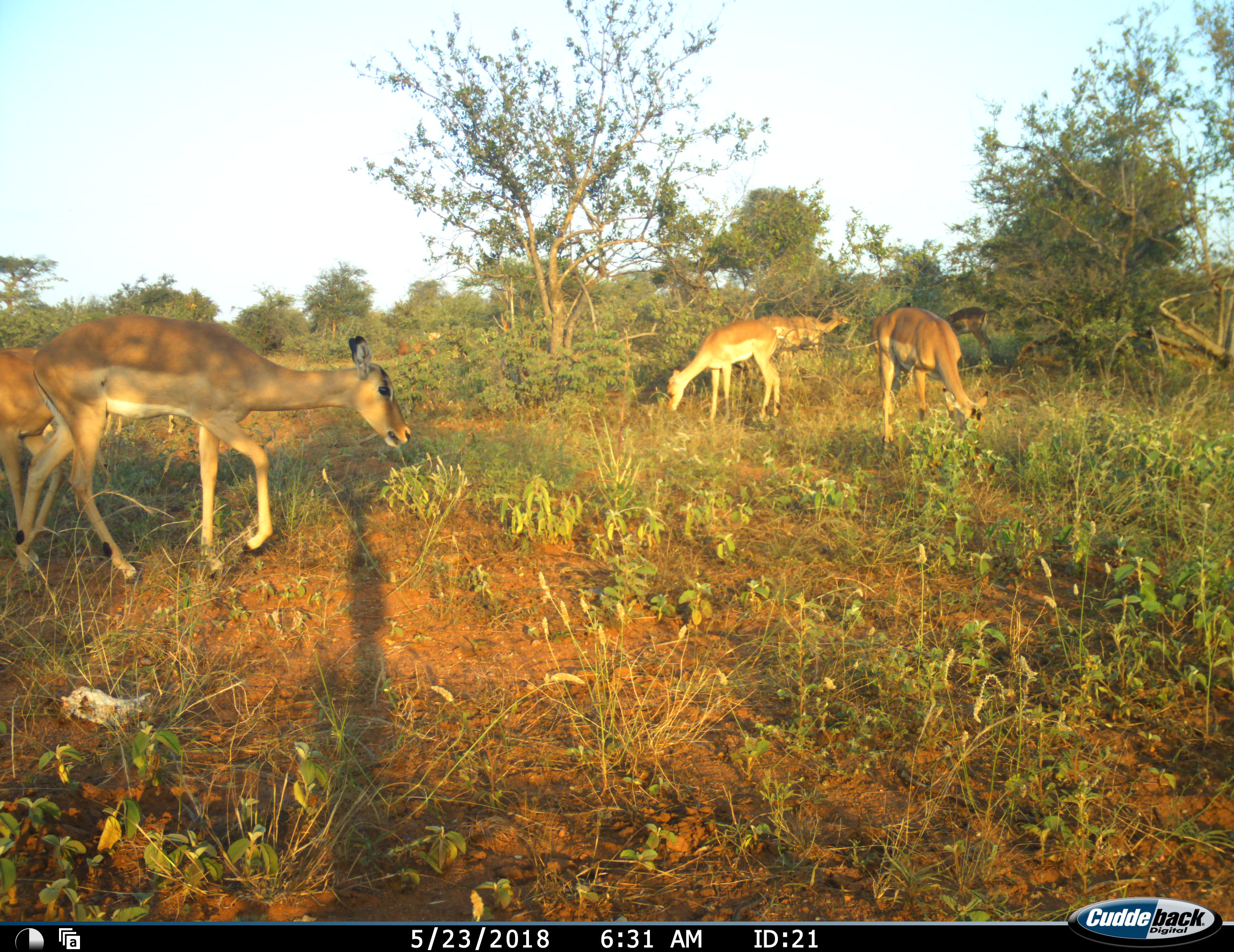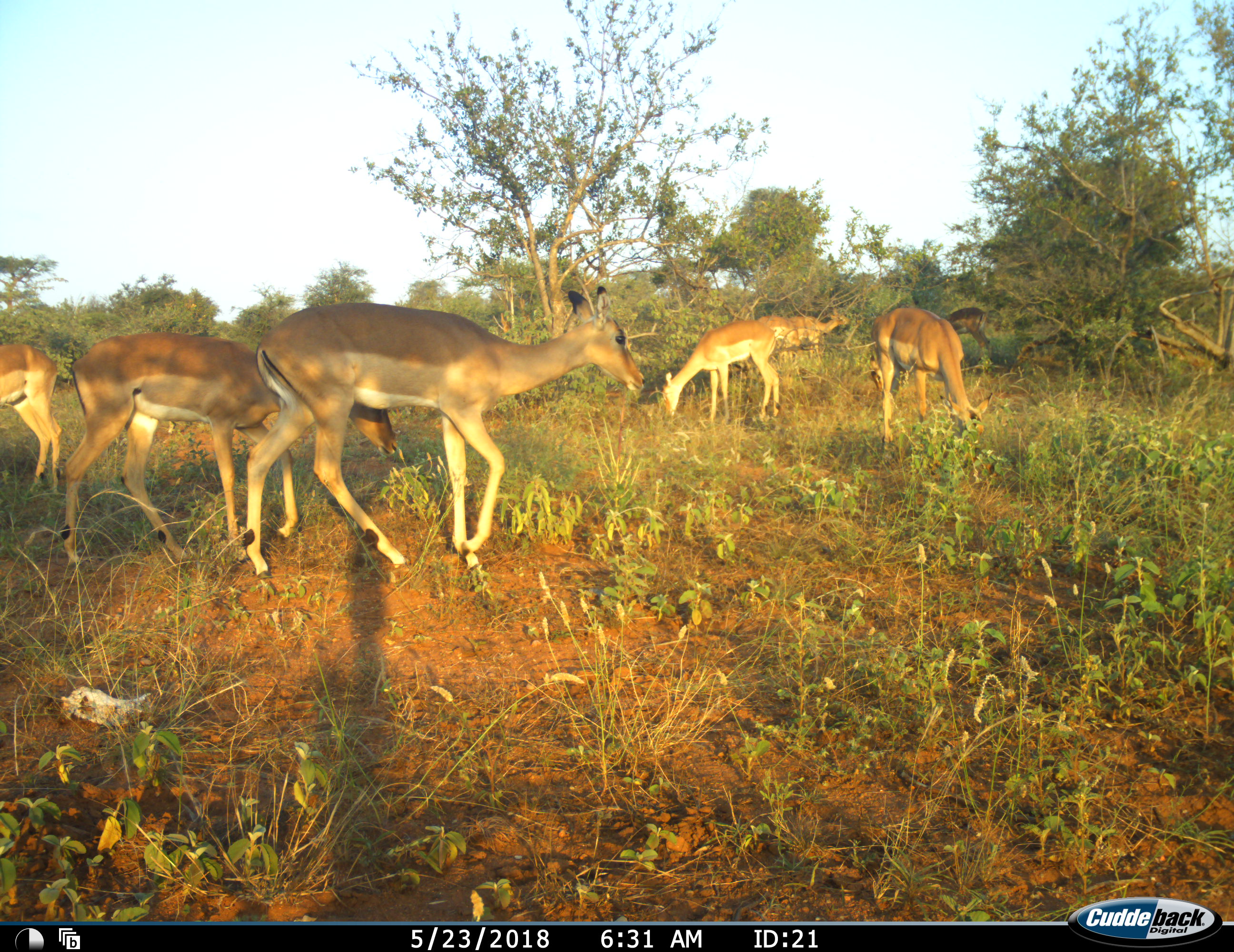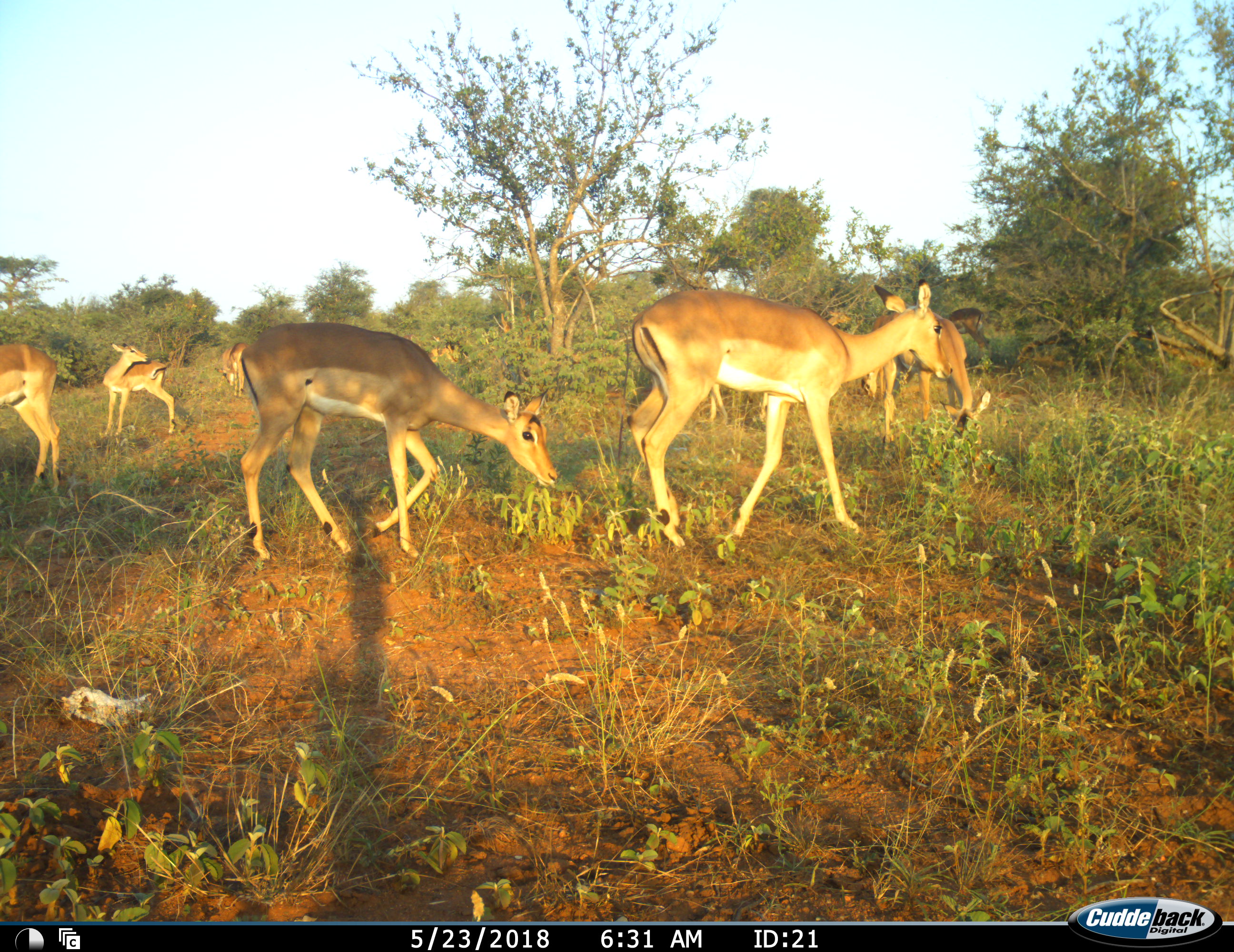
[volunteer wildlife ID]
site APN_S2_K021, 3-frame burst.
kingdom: Animalia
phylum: Chordata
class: Mammalia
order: Artiodactyla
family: Bovidae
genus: Aepyceros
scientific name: Aepyceros melampus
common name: impala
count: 8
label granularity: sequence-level